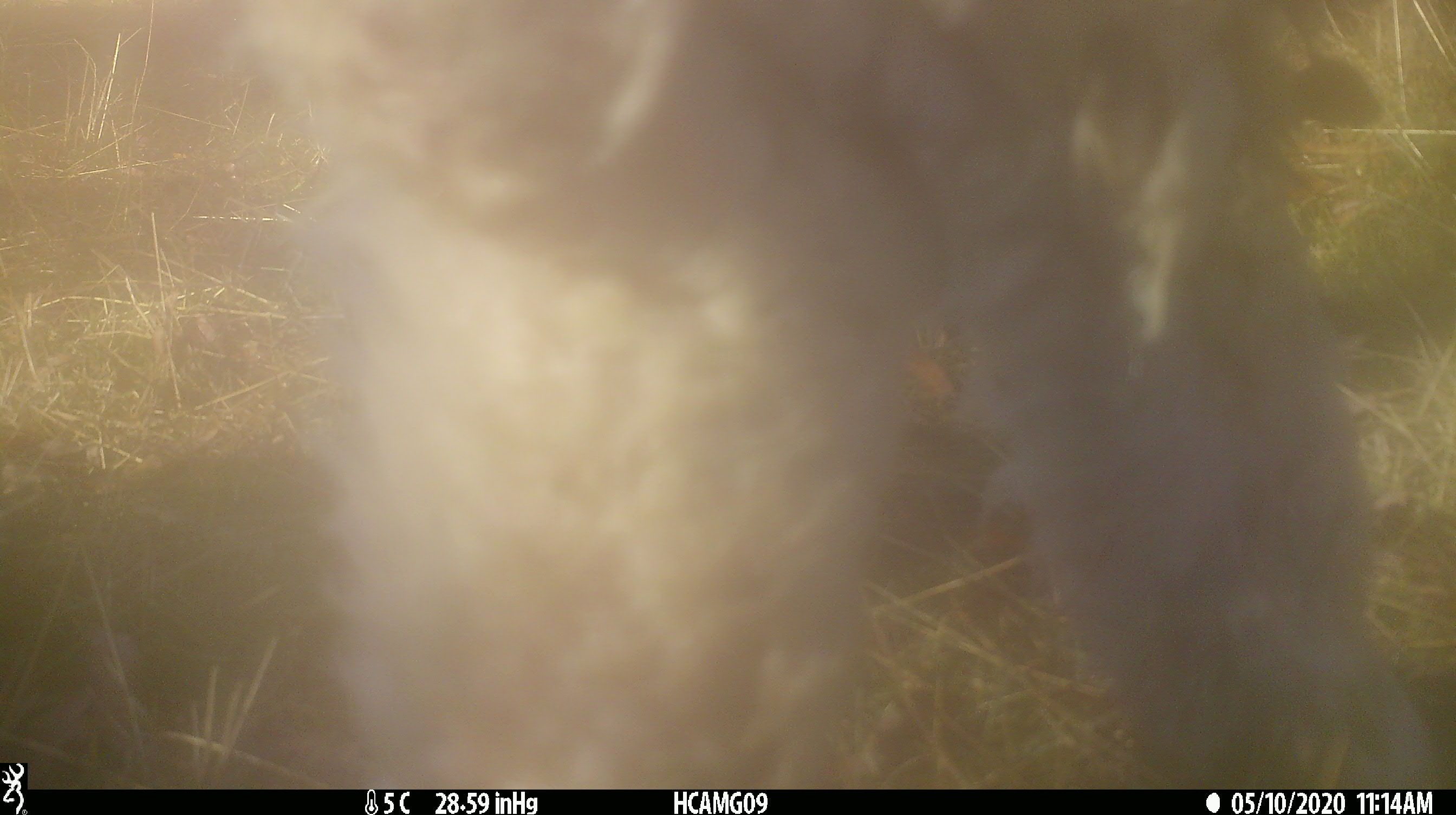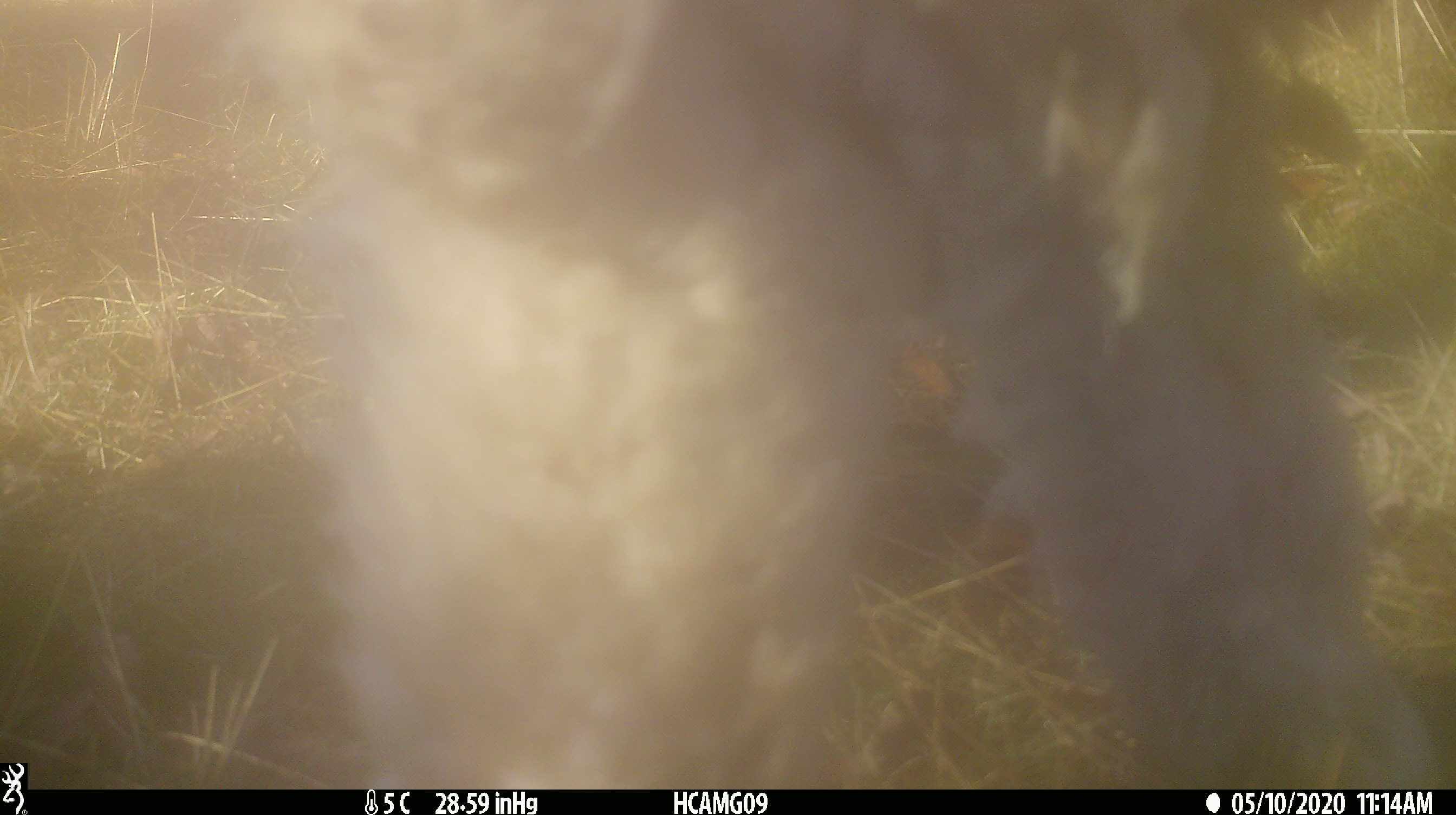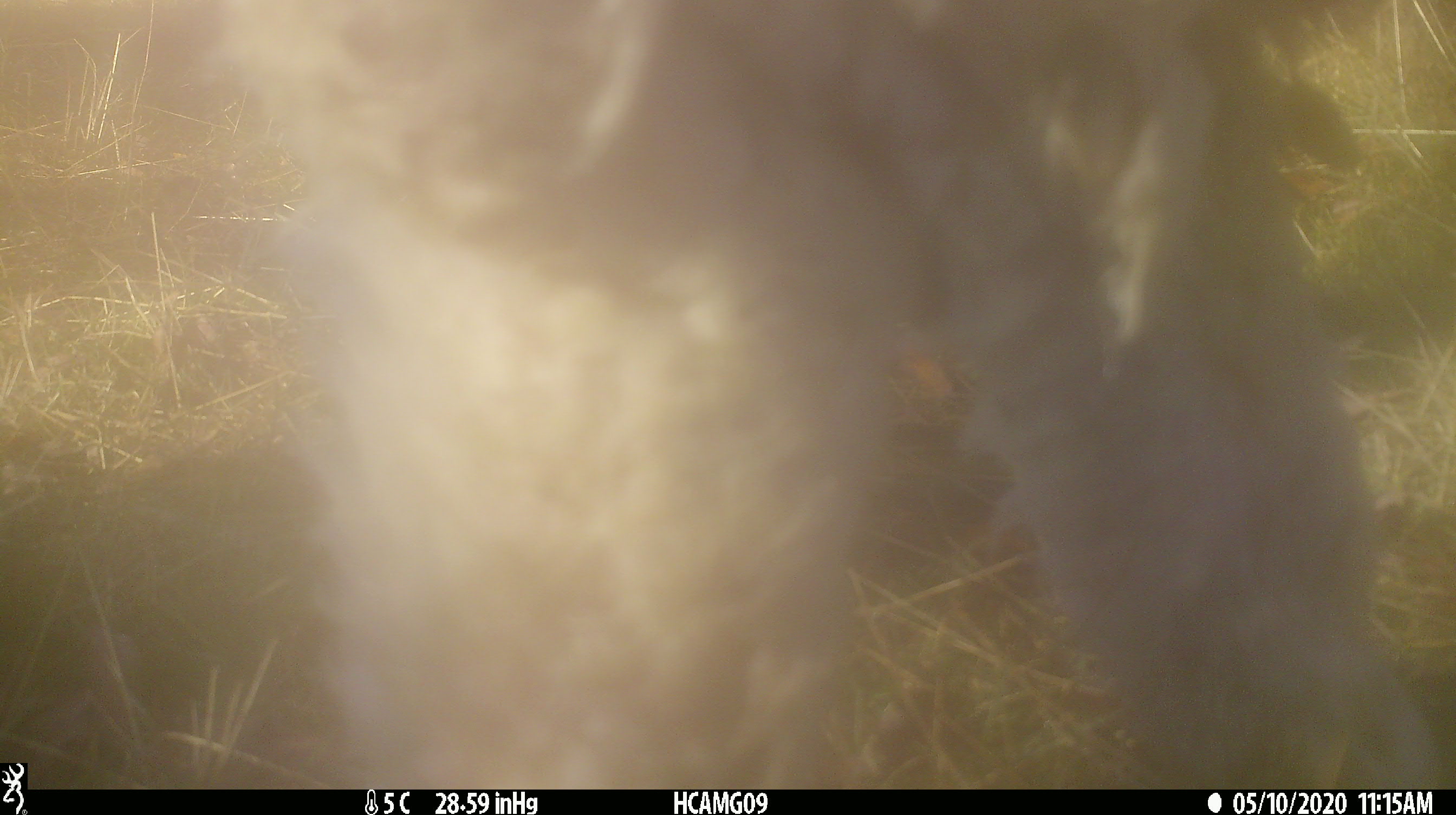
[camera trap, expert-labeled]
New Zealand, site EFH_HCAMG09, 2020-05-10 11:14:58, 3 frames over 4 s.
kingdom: Animalia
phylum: Chordata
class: Mammalia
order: Artiodactyla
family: Bovidae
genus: Ovis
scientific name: Ovis aries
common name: domestic sheep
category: sheep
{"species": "sheep (domestic sheep) (Ovis aries)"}